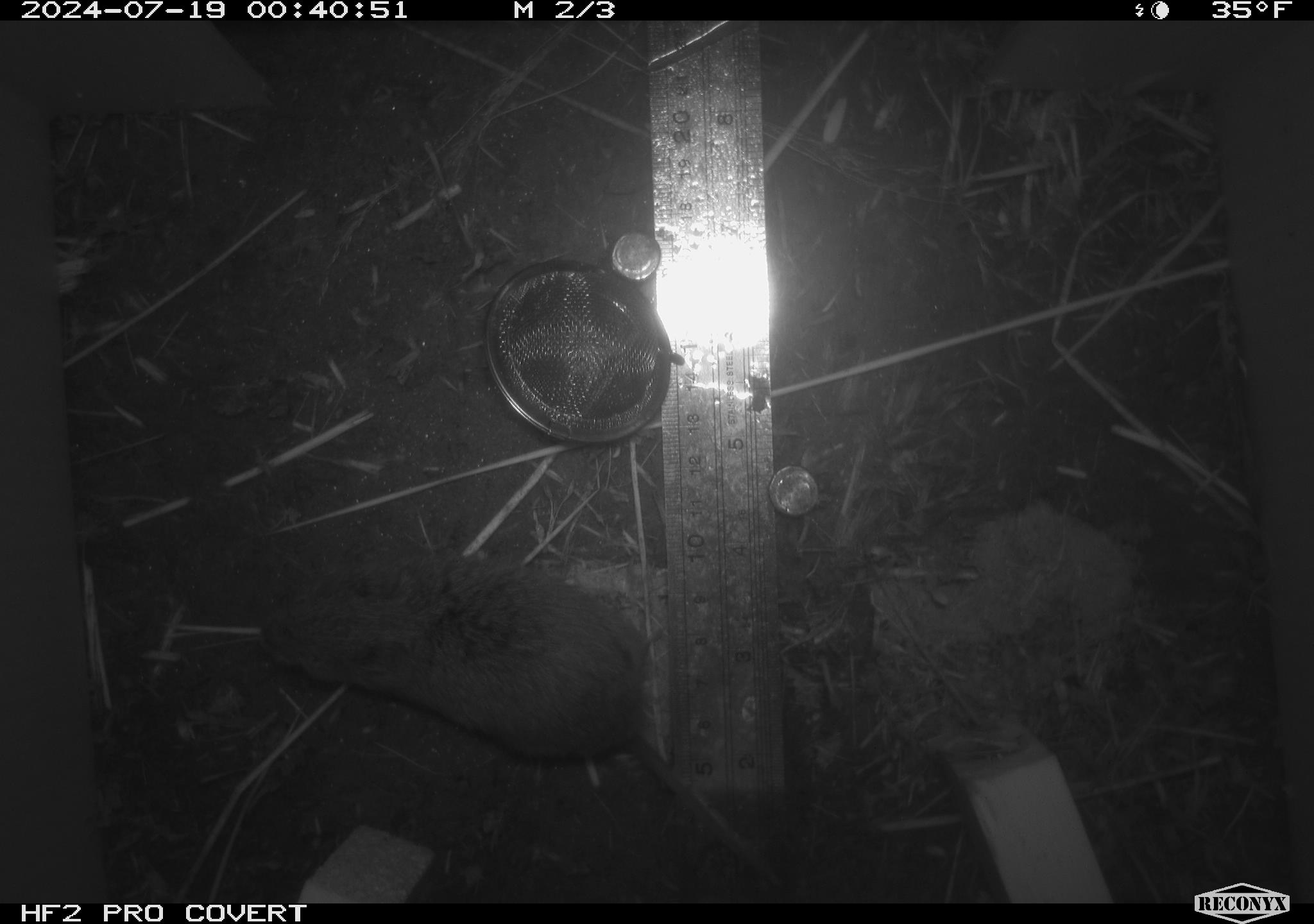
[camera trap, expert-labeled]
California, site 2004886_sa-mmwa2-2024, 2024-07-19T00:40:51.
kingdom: Animalia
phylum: Chordata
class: Mammalia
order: Rodentia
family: Cricetidae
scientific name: Arvicolinae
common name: voles, lemmings, and muskrats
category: arvicolinae subfamily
Arvicolinae subfamily (voles, lemmings, and muskrats) (Arvicolinae).